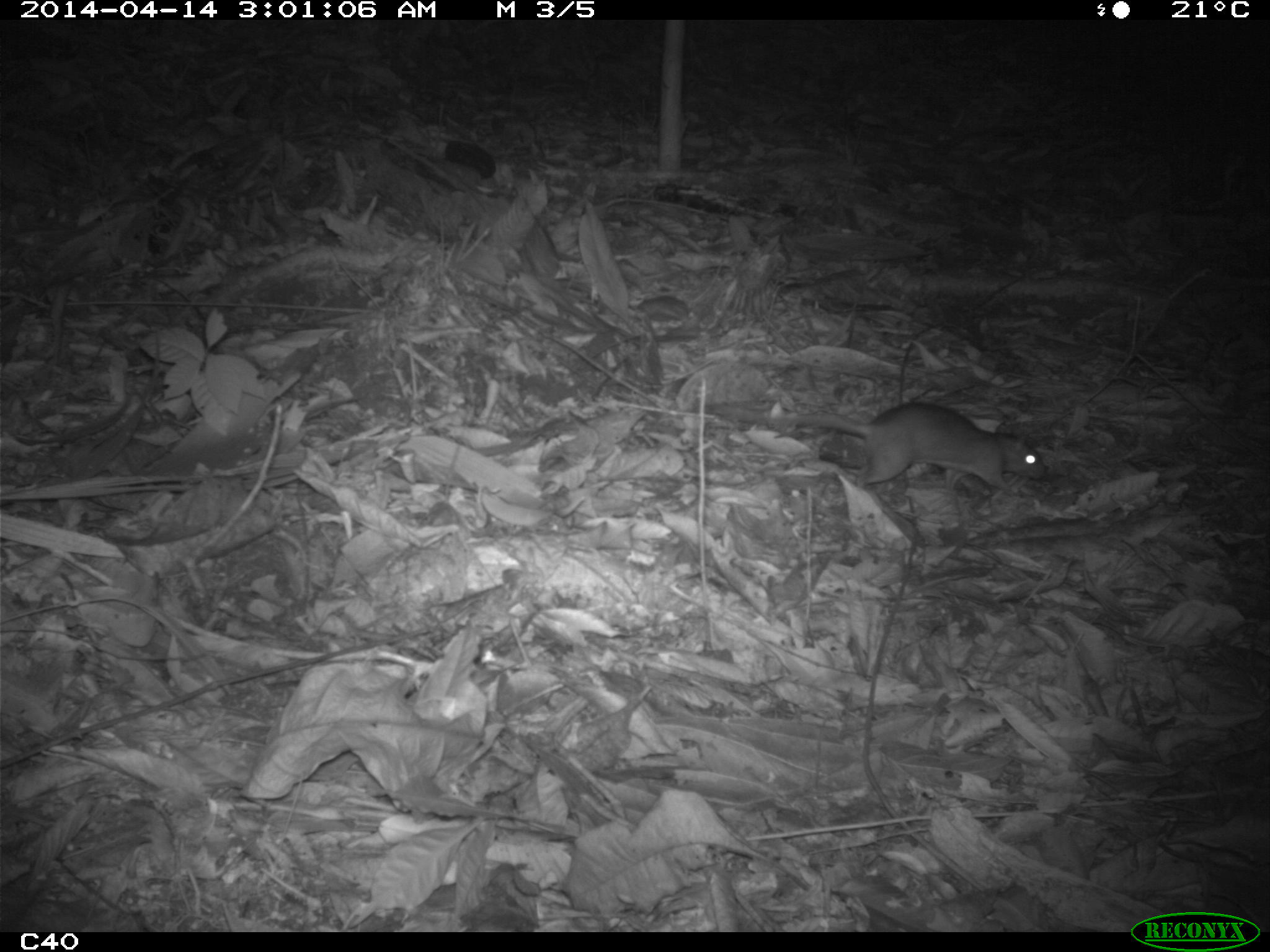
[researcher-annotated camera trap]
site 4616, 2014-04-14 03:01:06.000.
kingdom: Animalia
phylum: Chordata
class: Mammalia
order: Rodentia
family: Muridae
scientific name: Muridae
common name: mice, rats, and gerbils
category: unknown mouse or rat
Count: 1.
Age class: adult.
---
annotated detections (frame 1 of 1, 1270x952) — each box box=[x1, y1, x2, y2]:
unknown mouse or rat: box=[712, 401, 1050, 497]